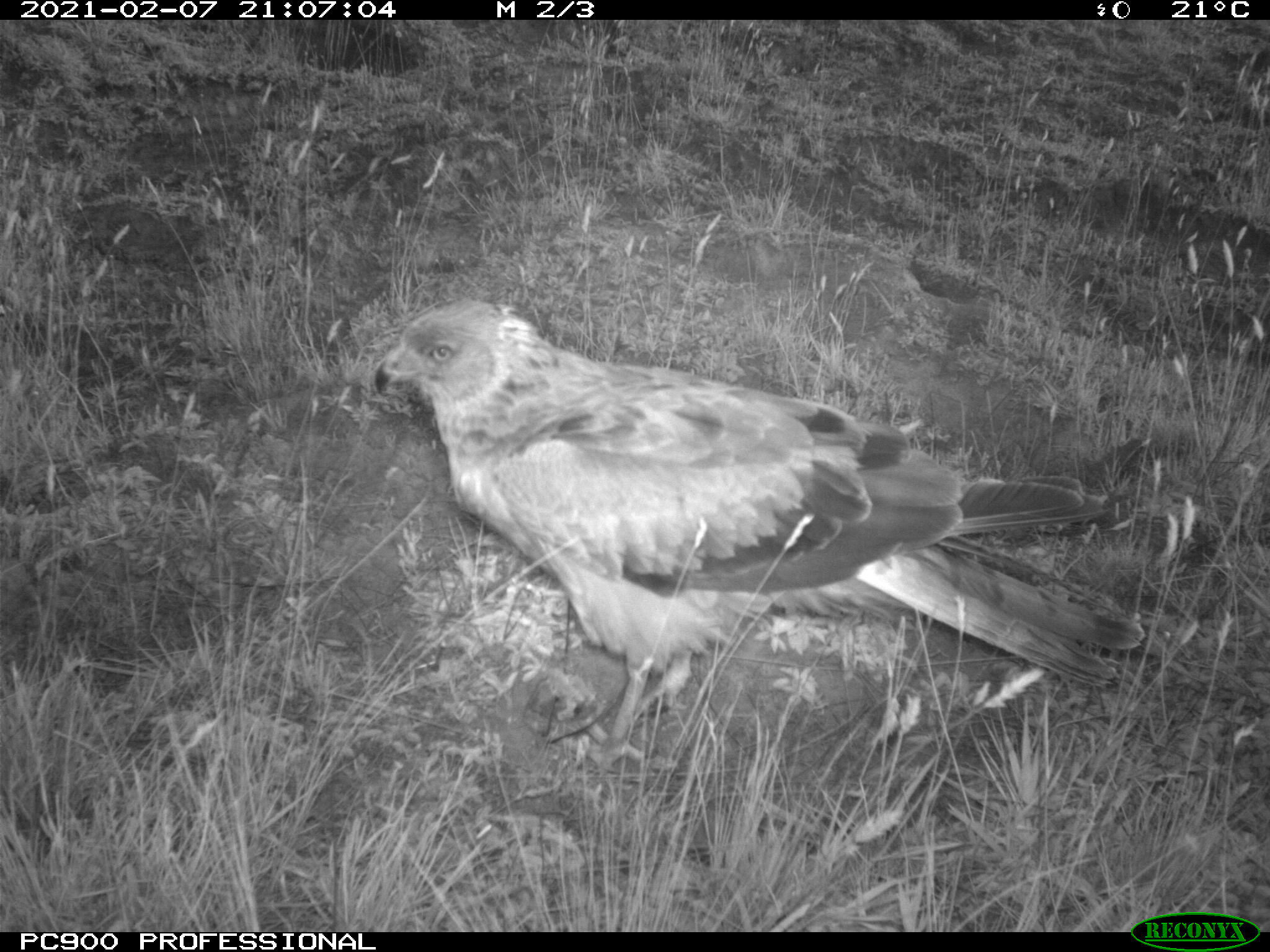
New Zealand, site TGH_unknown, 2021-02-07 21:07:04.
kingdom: Animalia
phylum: Chordata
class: Aves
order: Accipitriformes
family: Accipitridae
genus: Circus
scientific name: Circus approximans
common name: swamp harrier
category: harrier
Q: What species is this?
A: Harrier (swamp harrier) (Circus approximans).